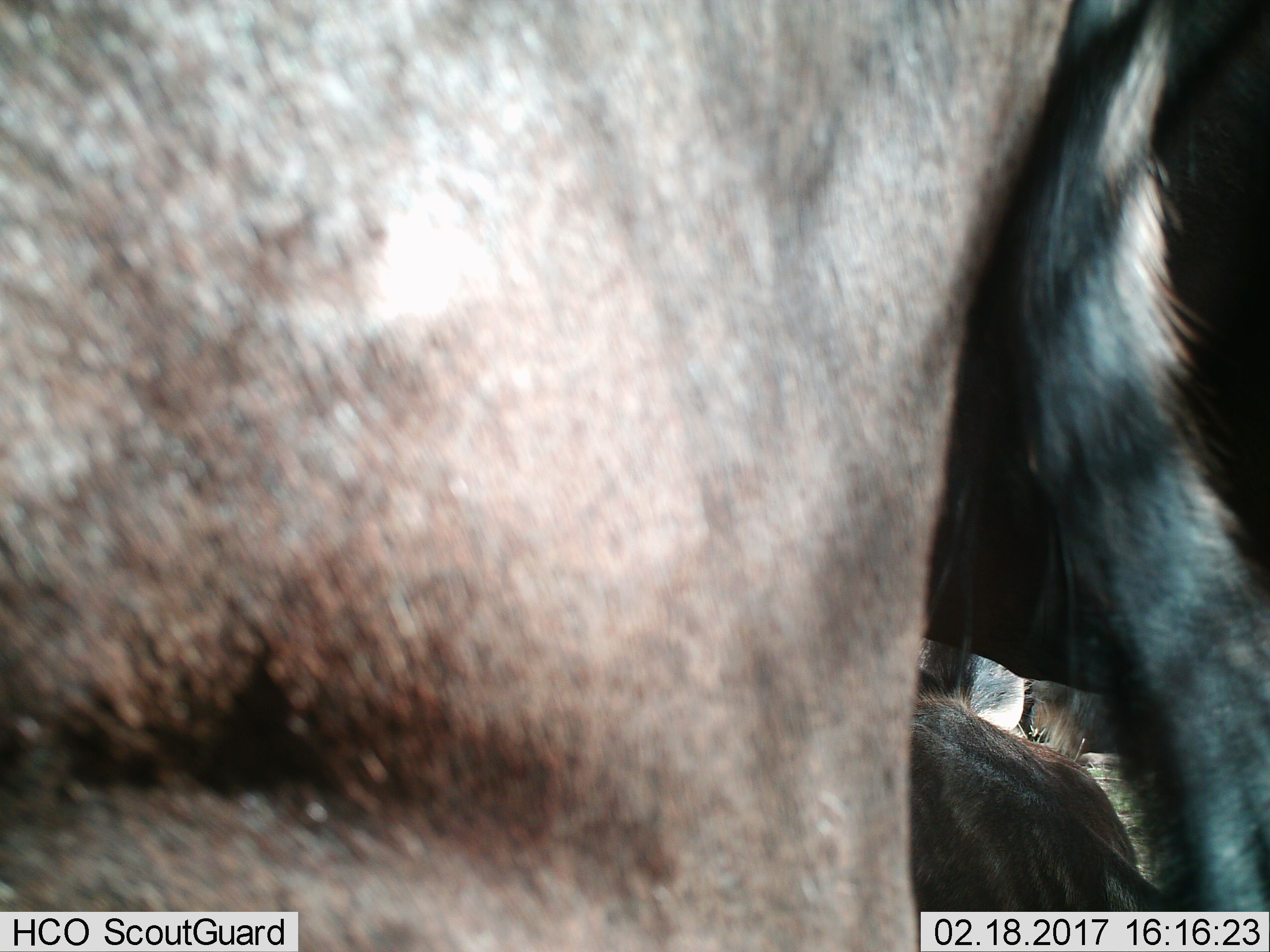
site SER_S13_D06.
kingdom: Animalia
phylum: Chordata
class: Mammalia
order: Artiodactyla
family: Bovidae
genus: Connochaetes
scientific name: Connochaetes taurinus taurinus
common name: blue wildebeest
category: wildebeestblue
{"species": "wildebeestblue (blue wildebeest) (Connochaetes taurinus taurinus)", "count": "3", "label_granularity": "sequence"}